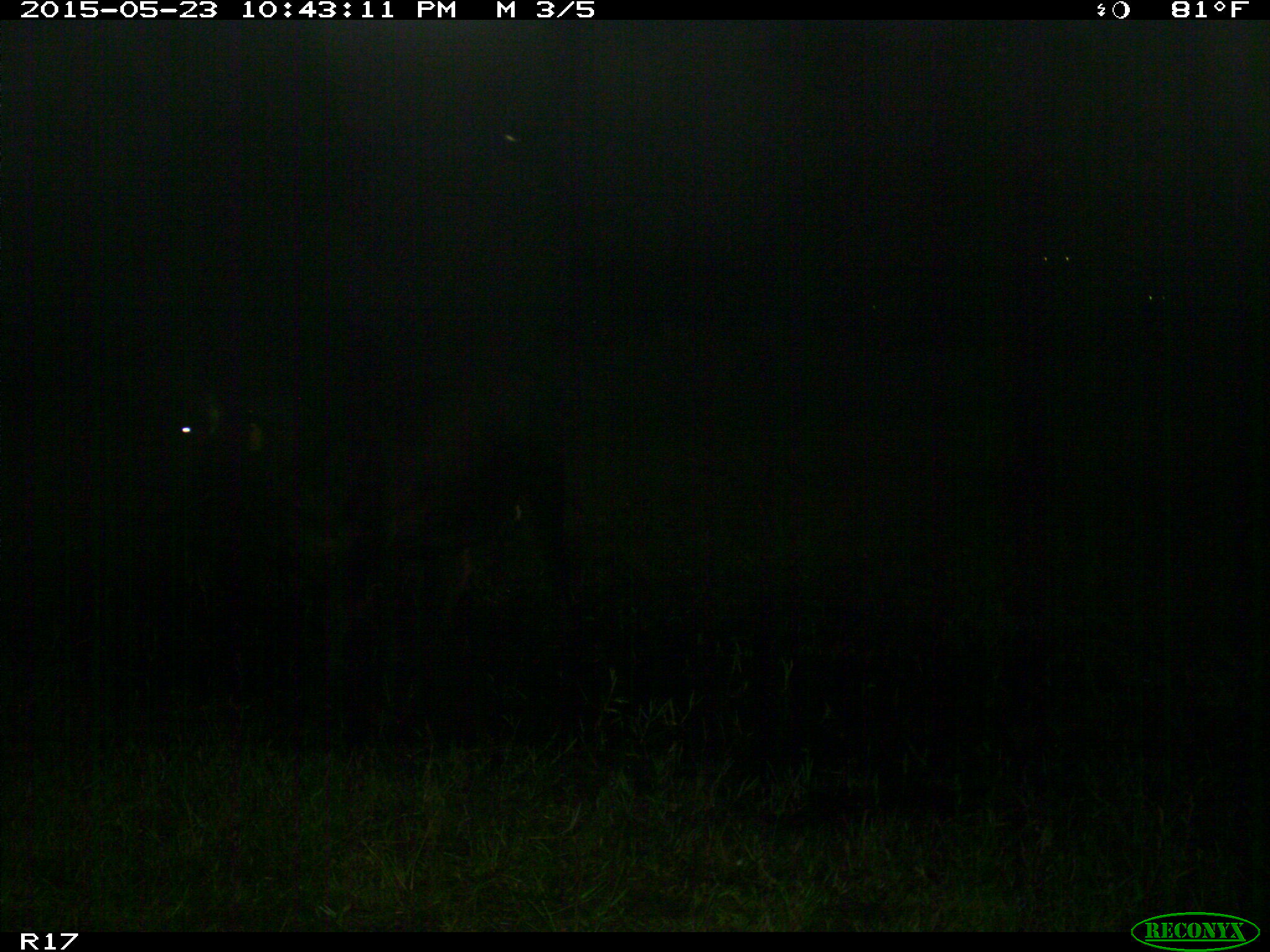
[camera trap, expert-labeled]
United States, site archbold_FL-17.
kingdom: Animalia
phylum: Chordata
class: Mammalia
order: Artiodactyla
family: Bovidae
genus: Bos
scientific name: Bos taurus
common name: domestic cow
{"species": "Bos taurus (domestic cow)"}